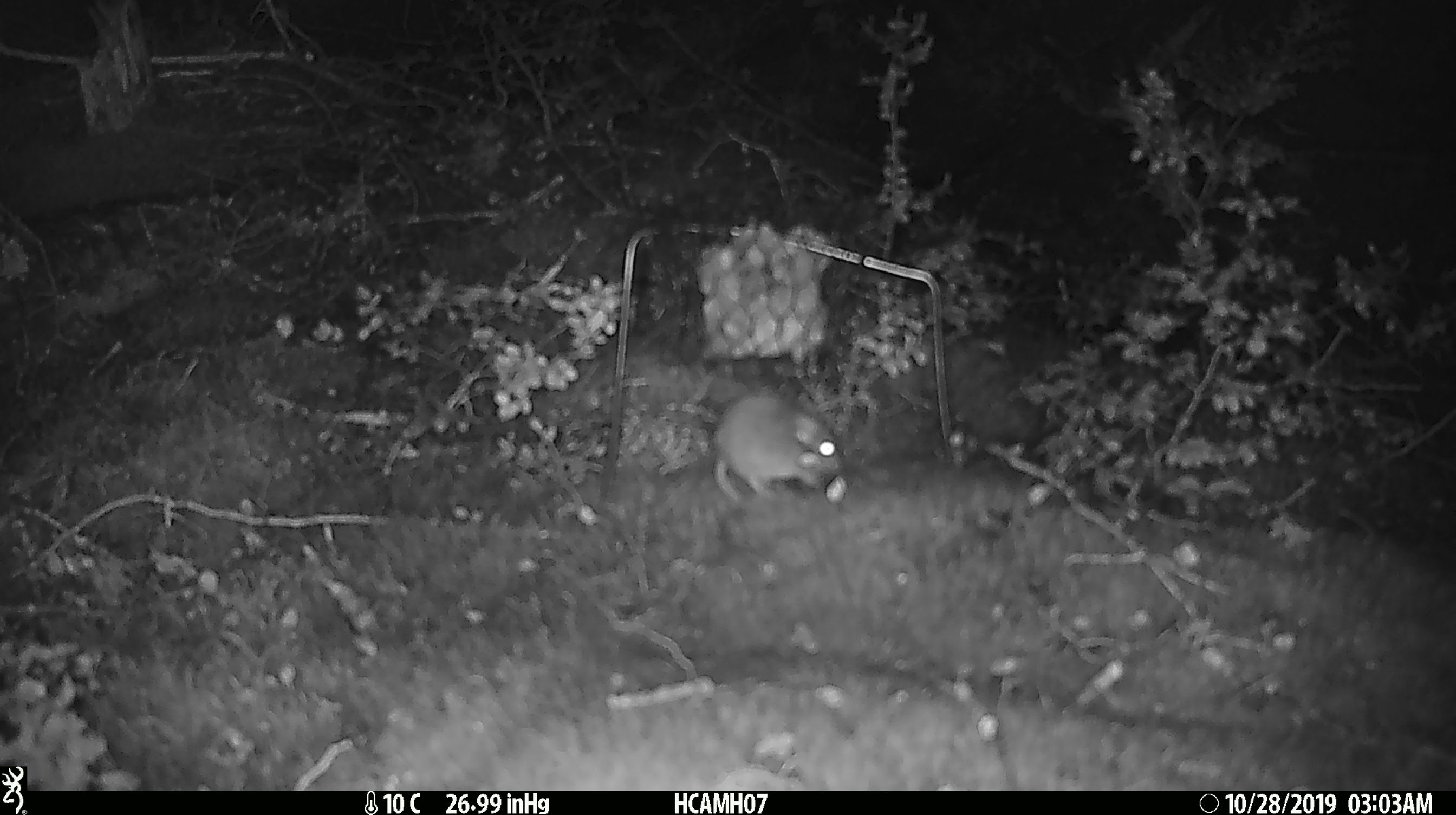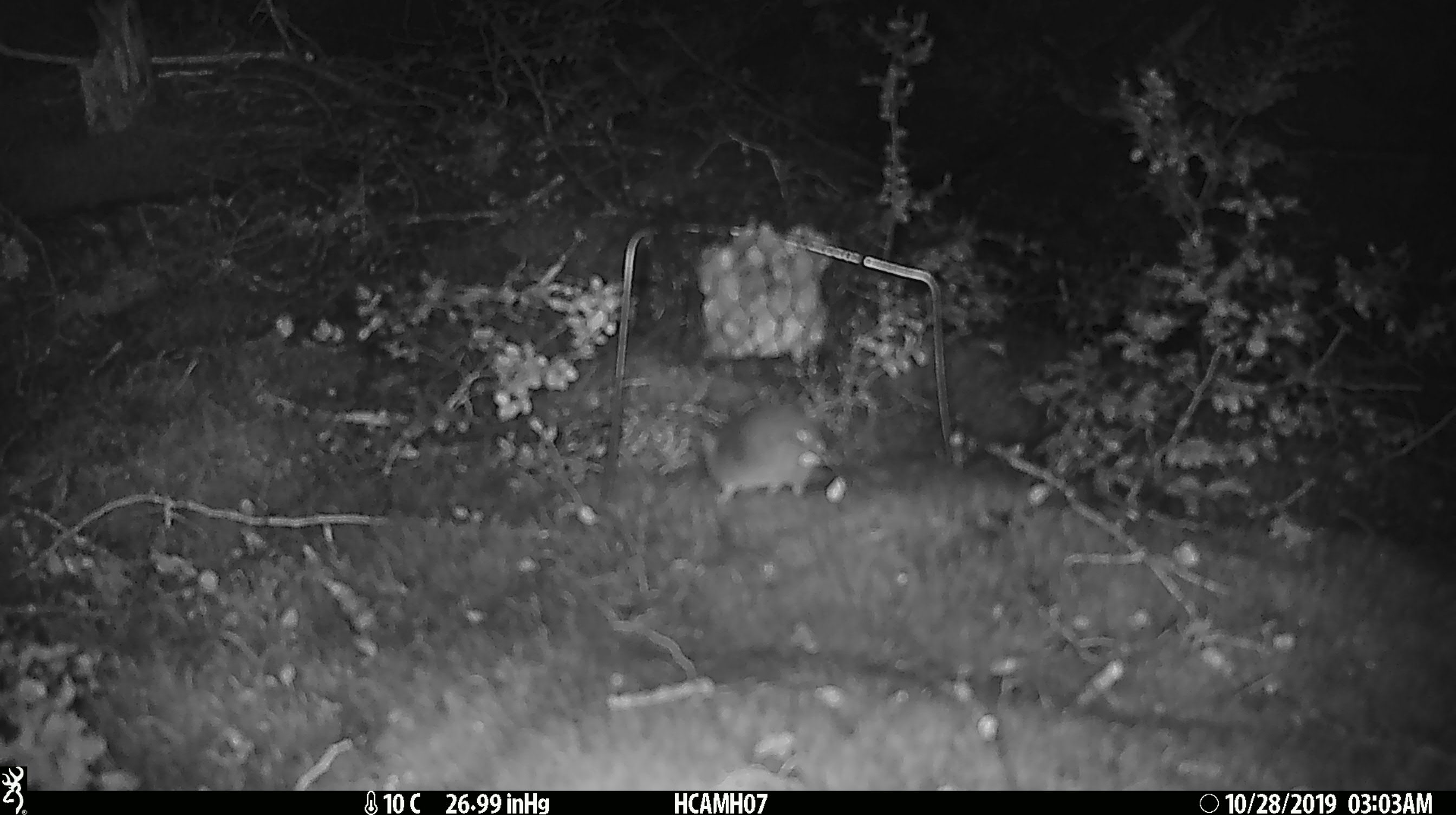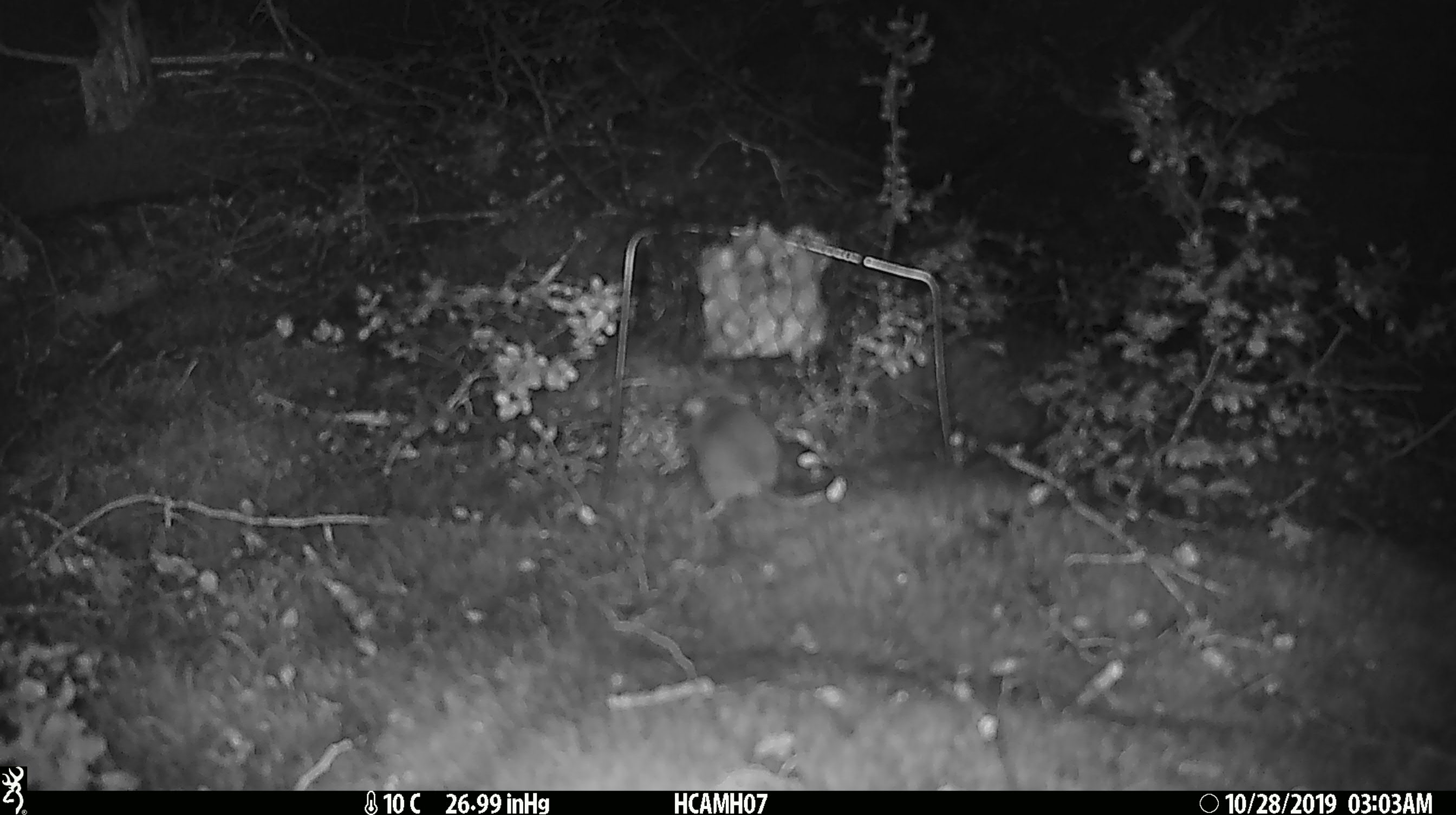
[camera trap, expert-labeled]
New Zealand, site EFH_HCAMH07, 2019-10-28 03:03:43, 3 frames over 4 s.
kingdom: Animalia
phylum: Chordata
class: Mammalia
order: Rodentia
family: Muridae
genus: Mus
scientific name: Mus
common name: mouse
Mouse (Mus).